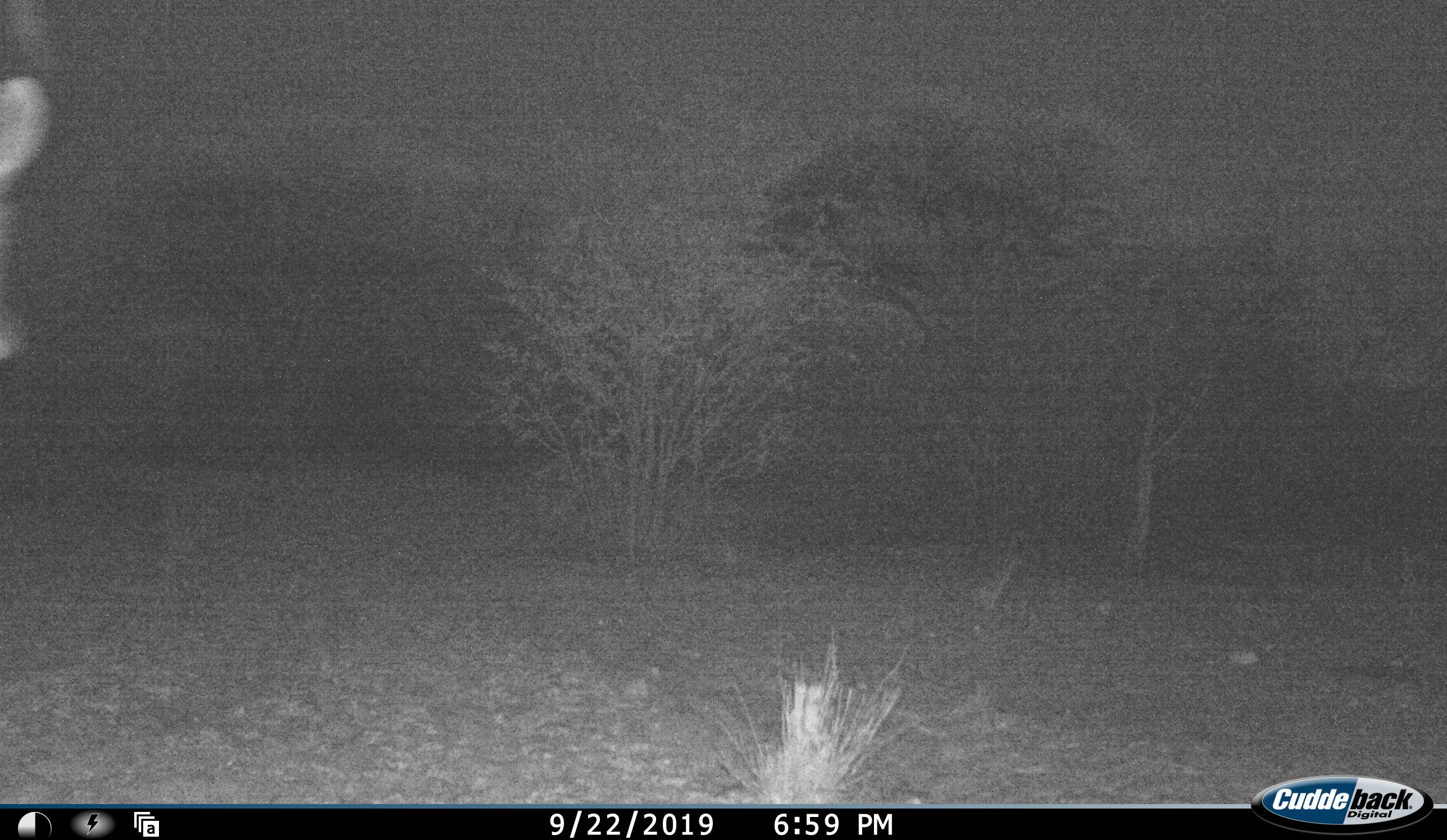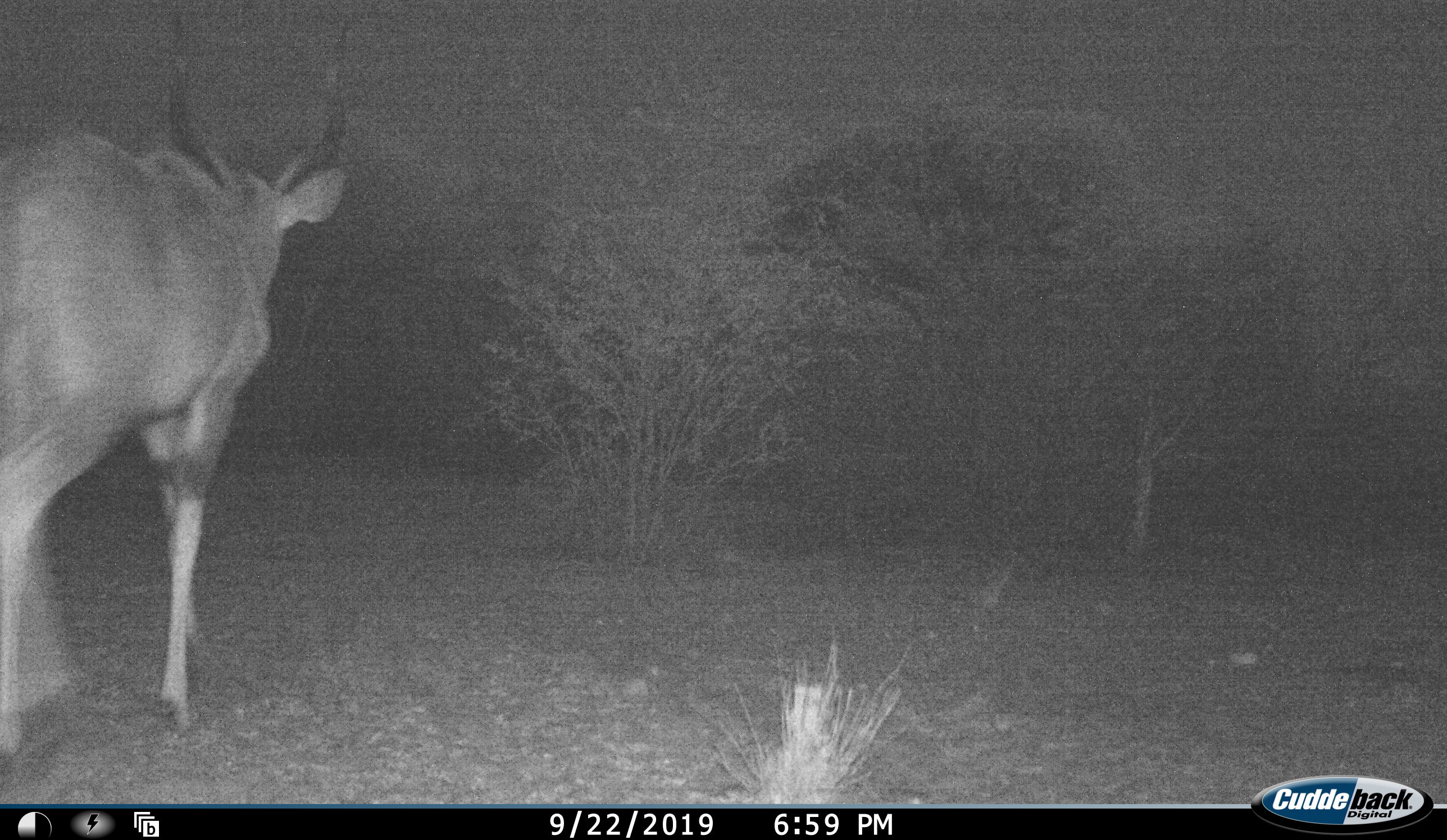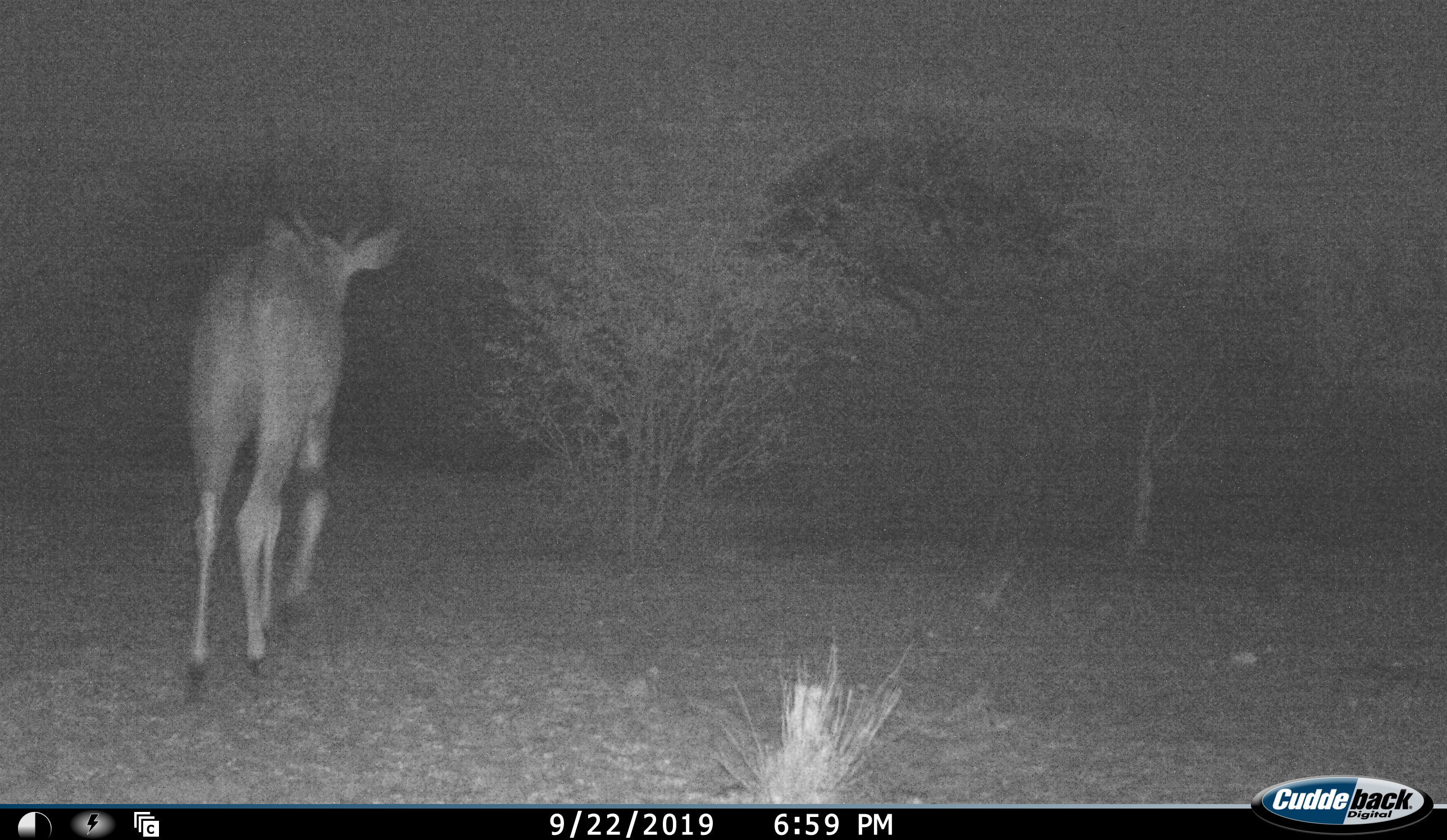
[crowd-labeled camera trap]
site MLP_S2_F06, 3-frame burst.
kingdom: Animalia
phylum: Chordata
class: Mammalia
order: Artiodactyla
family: Bovidae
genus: Tragelaphus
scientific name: Tragelaphus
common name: kudu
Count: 1.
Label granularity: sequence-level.